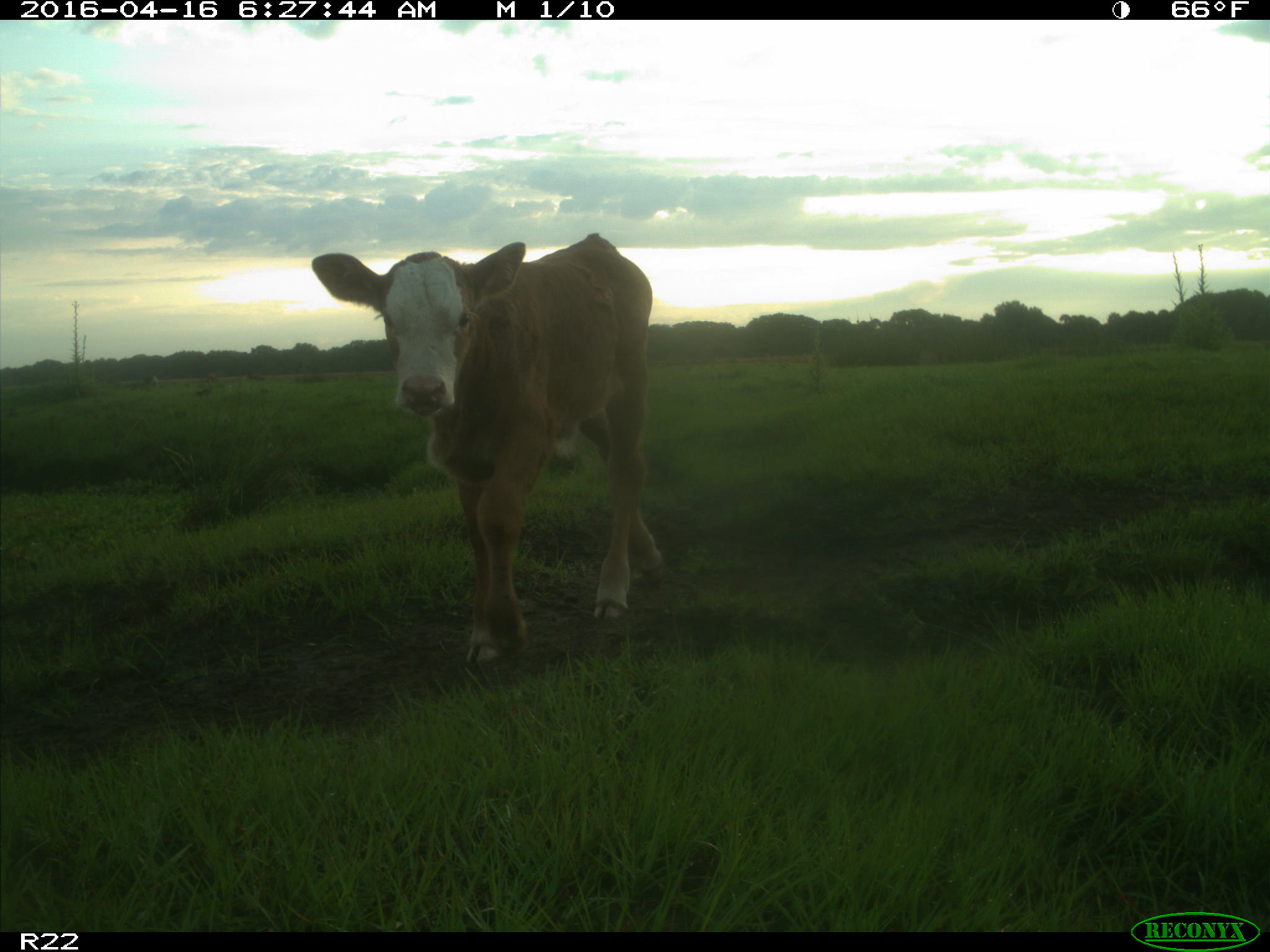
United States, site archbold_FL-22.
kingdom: Animalia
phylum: Chordata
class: Mammalia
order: Artiodactyla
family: Bovidae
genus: Bos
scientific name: Bos taurus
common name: domestic cow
Bos taurus (domestic cow).